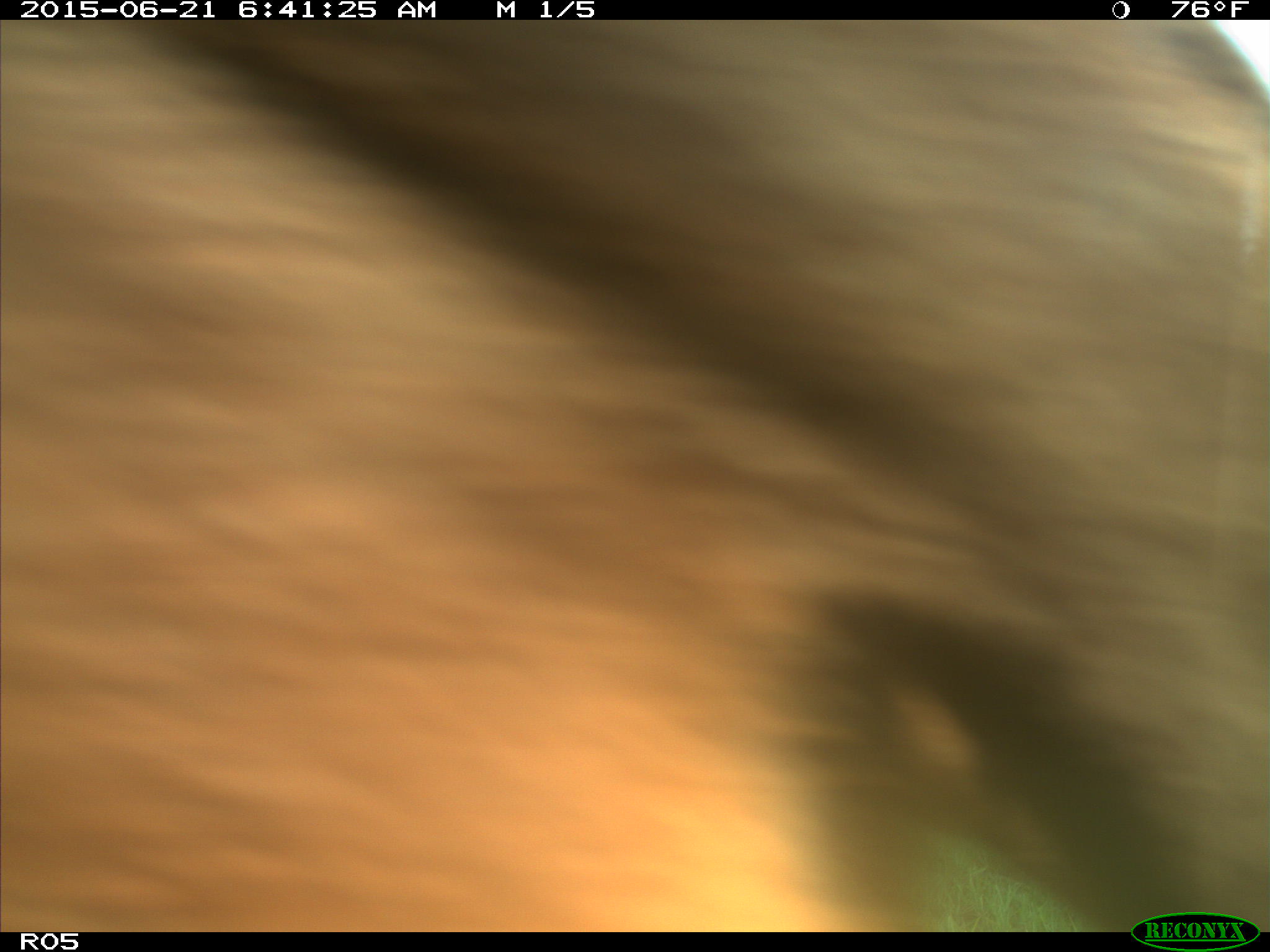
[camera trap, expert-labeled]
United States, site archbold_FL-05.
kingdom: Animalia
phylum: Chordata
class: Mammalia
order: Artiodactyla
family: Bovidae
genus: Bos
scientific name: Bos taurus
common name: domestic cow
Bos taurus (domestic cow).